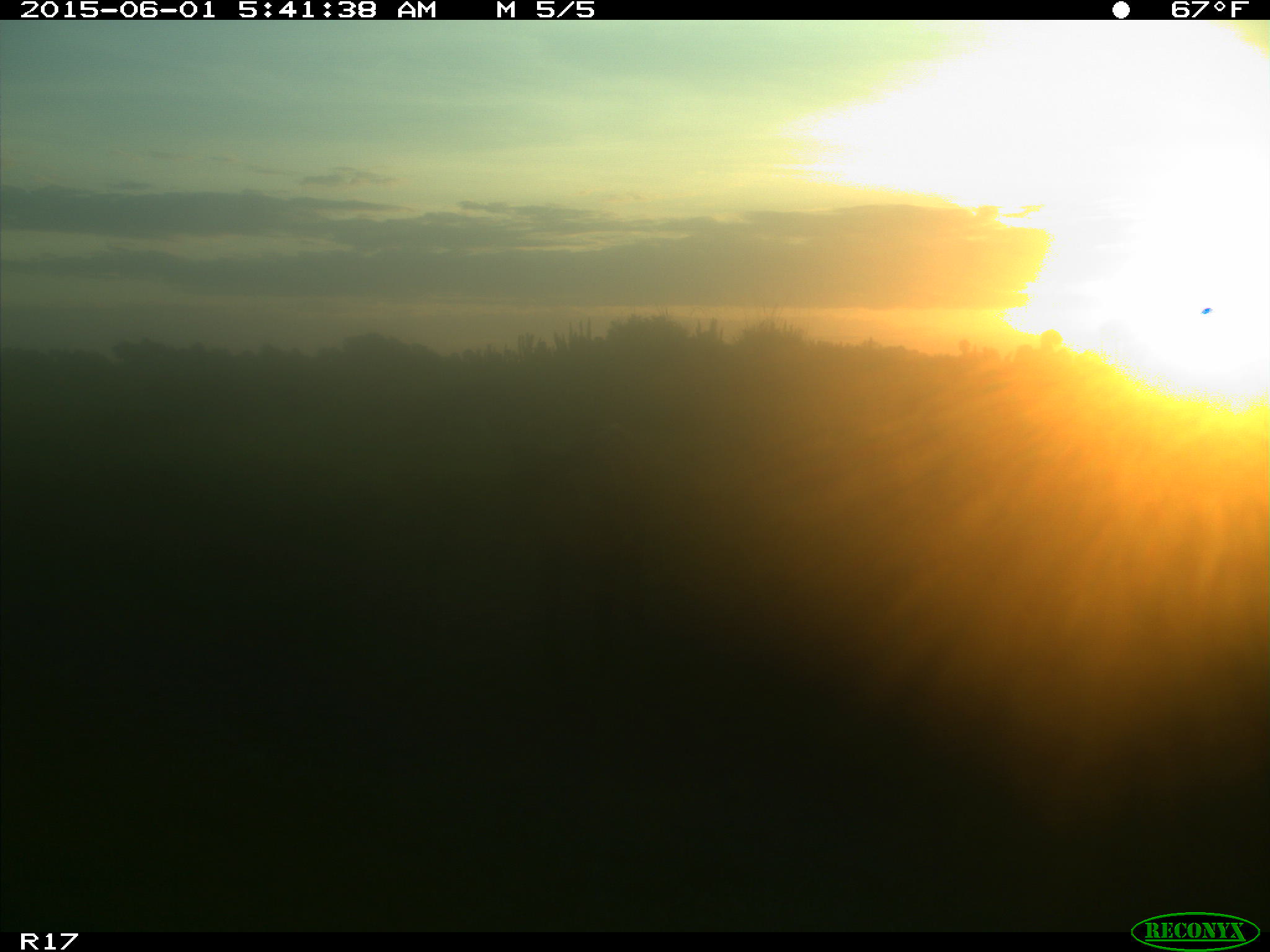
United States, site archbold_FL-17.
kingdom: Animalia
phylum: Chordata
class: Mammalia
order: Artiodactyla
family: Bovidae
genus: Bos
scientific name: Bos taurus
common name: domestic cow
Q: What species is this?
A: Bos taurus (domestic cow).